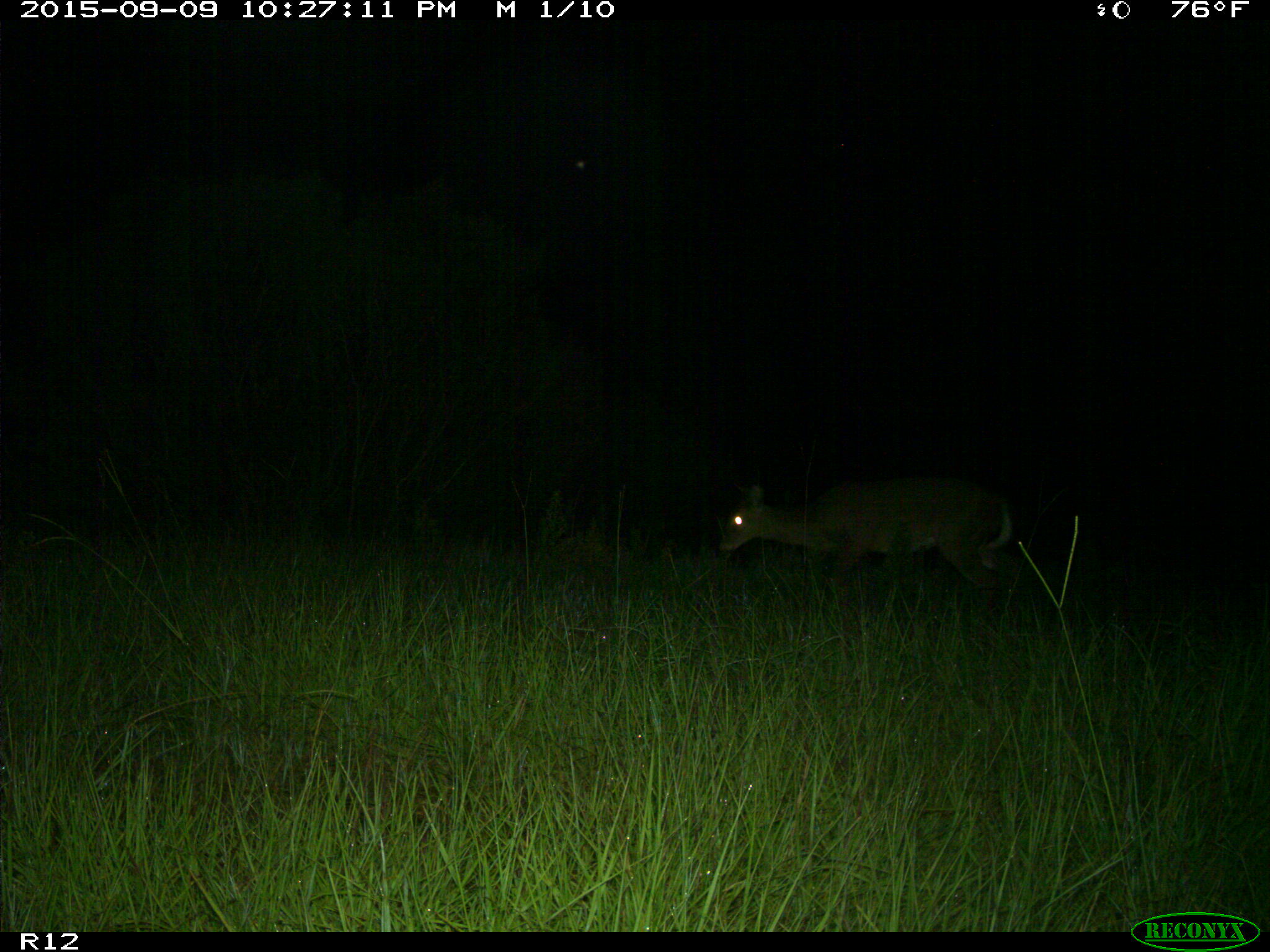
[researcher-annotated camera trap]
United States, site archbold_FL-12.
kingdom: Animalia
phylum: Chordata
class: Mammalia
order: Artiodactyla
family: Cervidae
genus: Odocoileus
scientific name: Odocoileus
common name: deer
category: unidentified deer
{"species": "unidentified deer (deer) (Odocoileus)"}